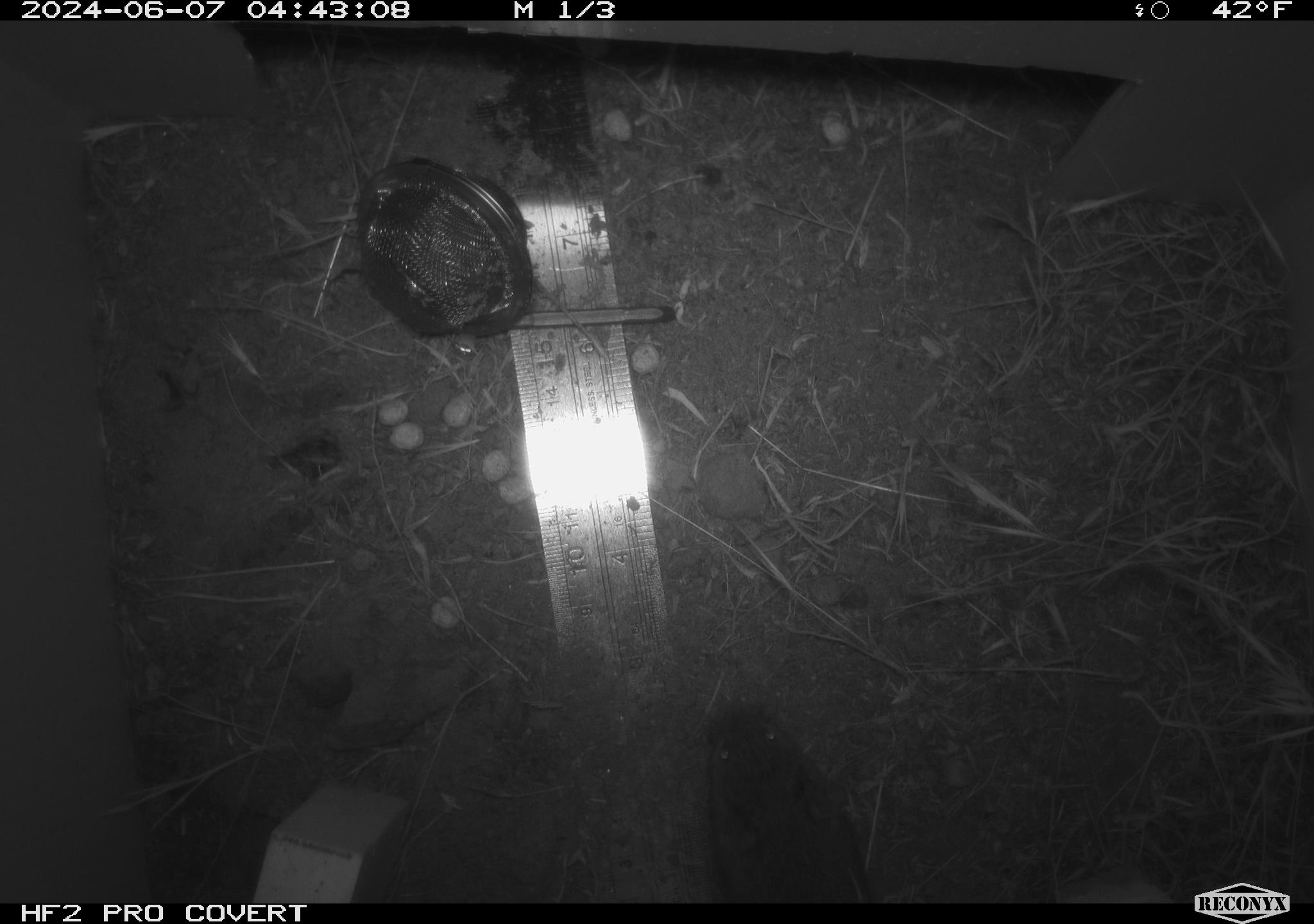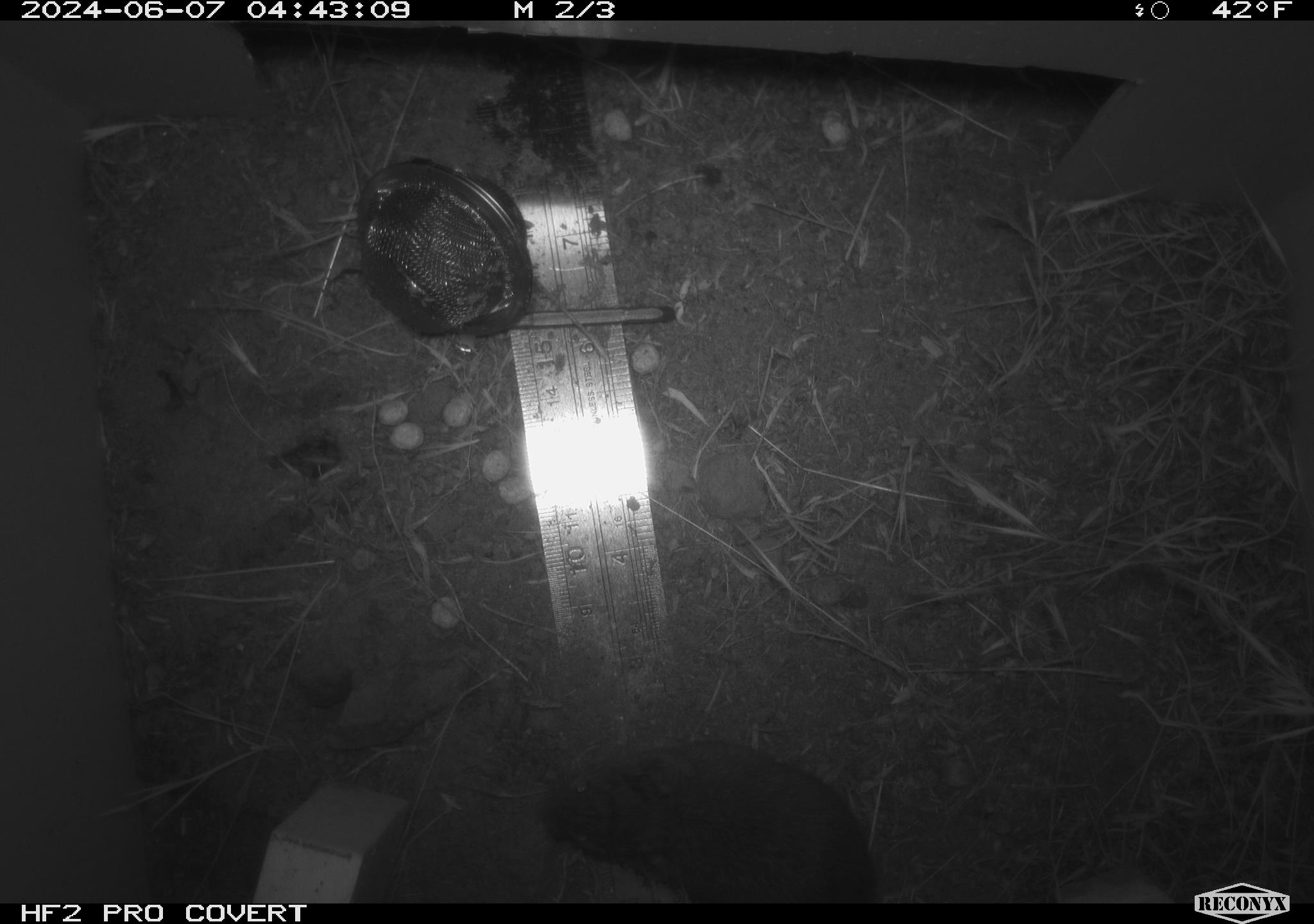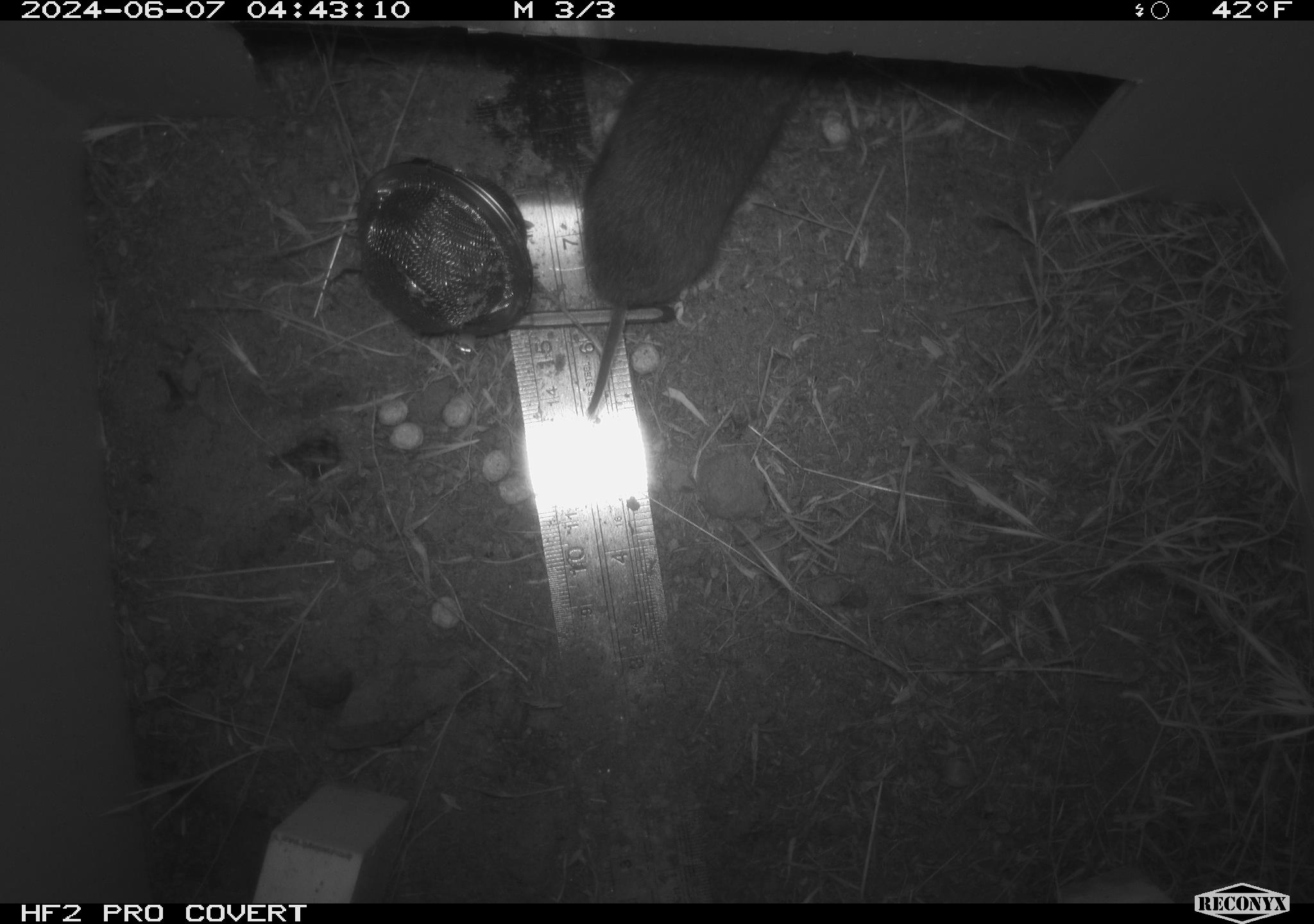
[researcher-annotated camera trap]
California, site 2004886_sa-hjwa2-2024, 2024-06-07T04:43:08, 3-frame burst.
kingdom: Animalia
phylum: Chordata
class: Mammalia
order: Rodentia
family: Cricetidae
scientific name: Cricetidae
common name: hamsters, voles, lemmings, and allies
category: cricetidae family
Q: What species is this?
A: Cricetidae family (hamsters, voles, lemmings, and allies) (Cricetidae).